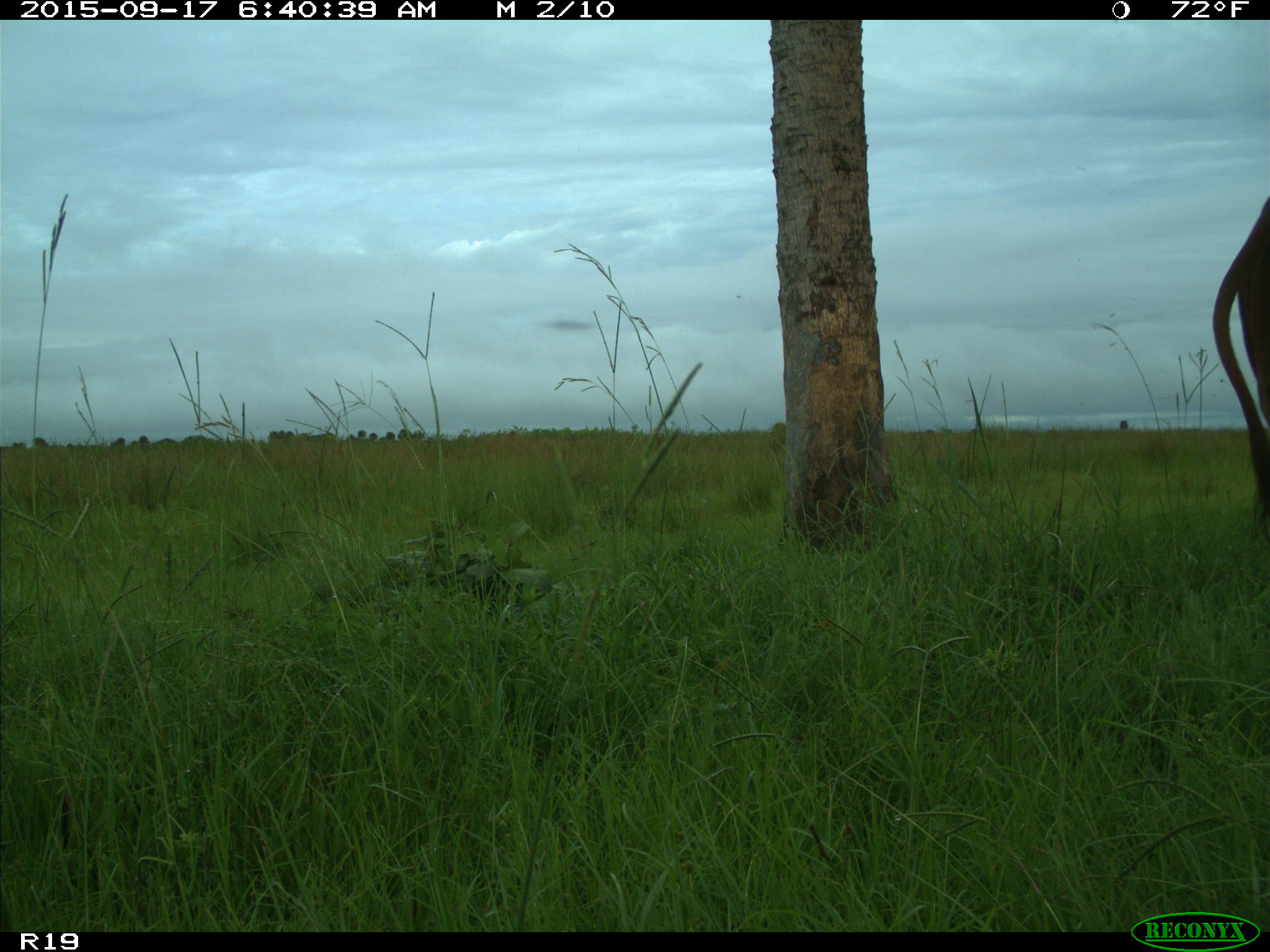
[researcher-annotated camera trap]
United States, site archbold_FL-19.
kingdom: Animalia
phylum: Chordata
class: Mammalia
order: Artiodactyla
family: Bovidae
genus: Bos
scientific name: Bos taurus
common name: domestic cow